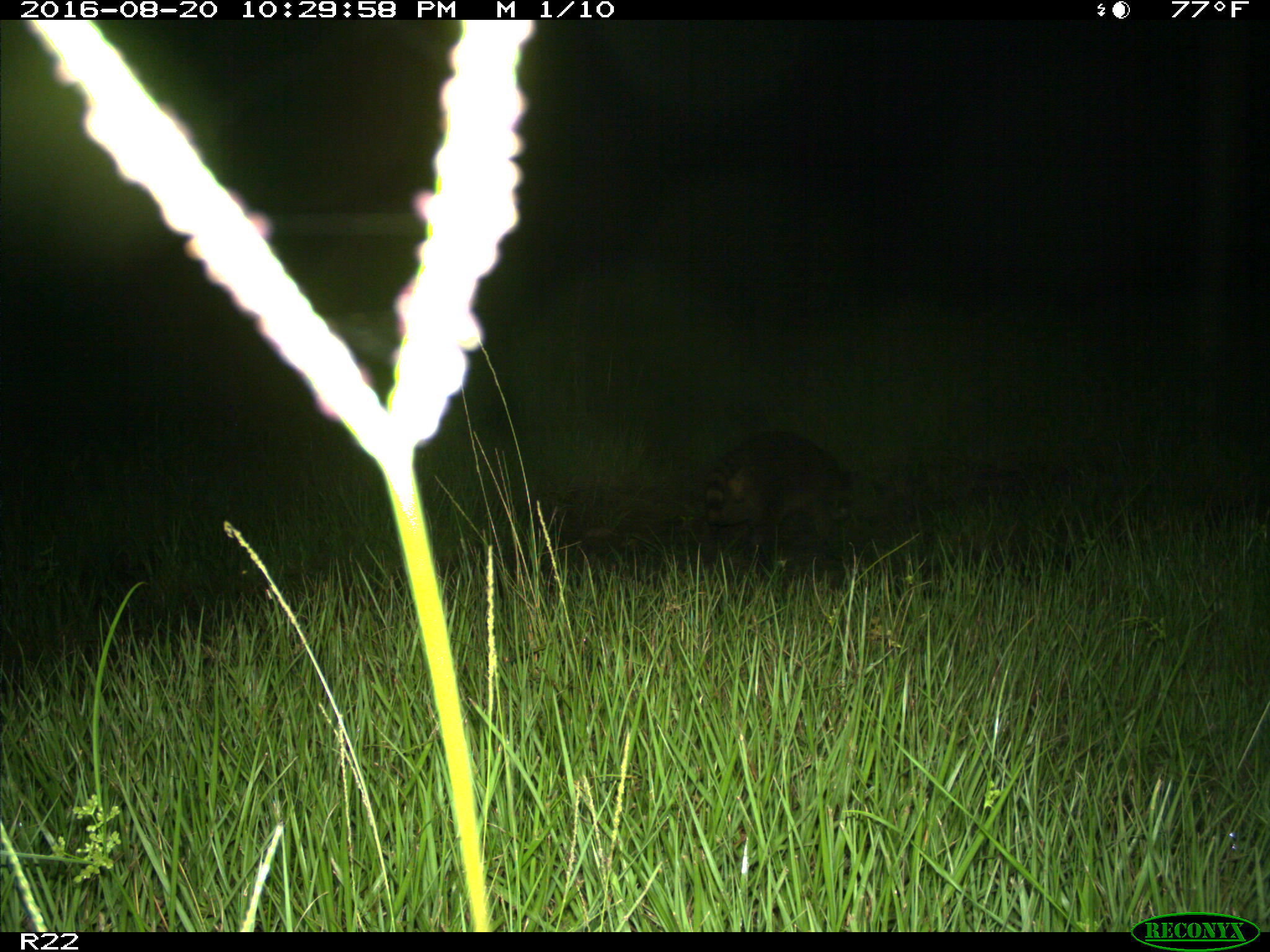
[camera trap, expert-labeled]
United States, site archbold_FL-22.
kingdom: Animalia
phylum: Chordata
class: Mammalia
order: Carnivora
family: Procyonidae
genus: Procyon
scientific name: Procyon lotor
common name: common raccoon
Procyon lotor (common raccoon).